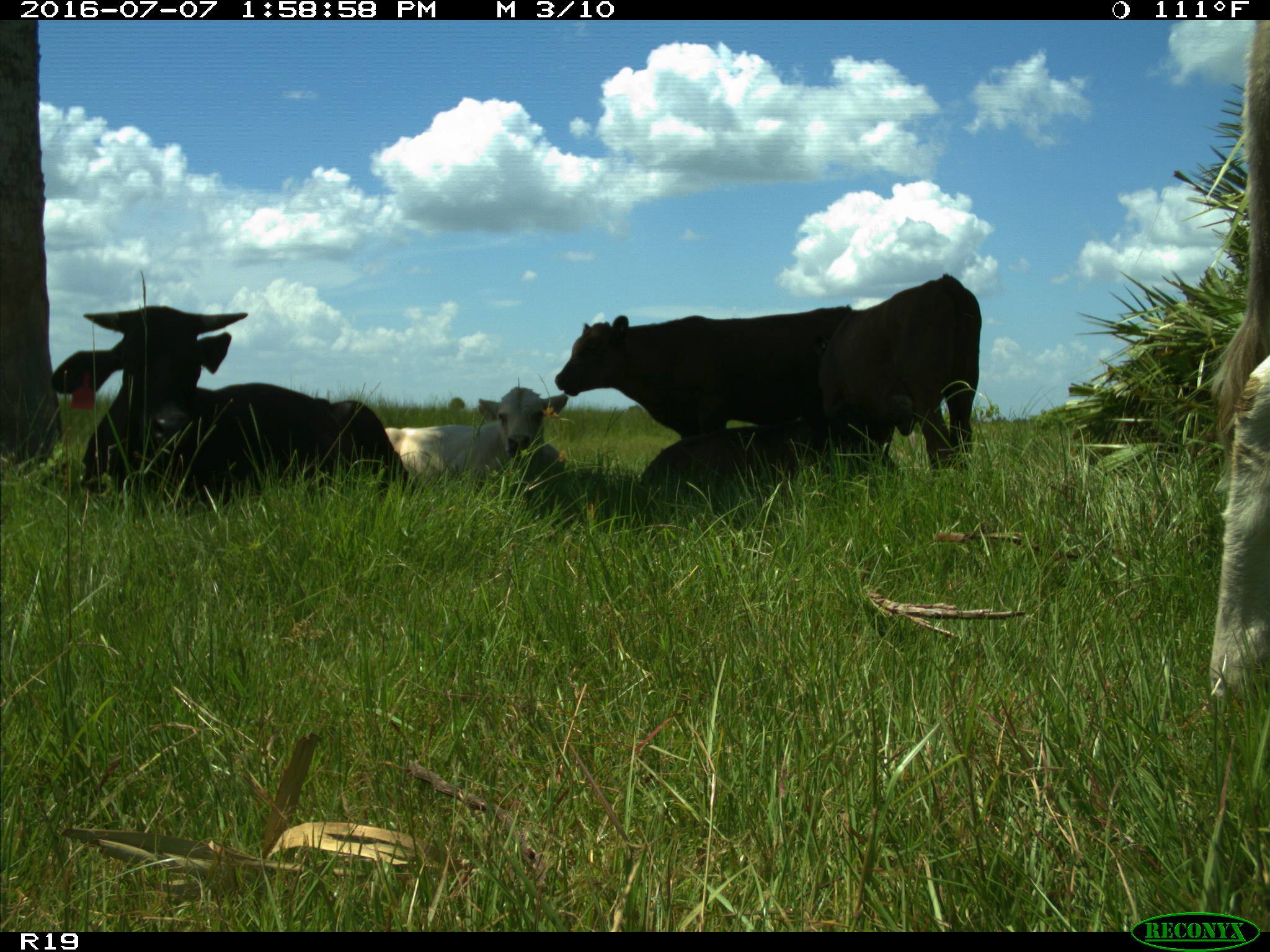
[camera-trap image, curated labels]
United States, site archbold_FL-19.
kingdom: Animalia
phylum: Chordata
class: Mammalia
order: Artiodactyla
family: Bovidae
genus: Bos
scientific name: Bos taurus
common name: domestic cow